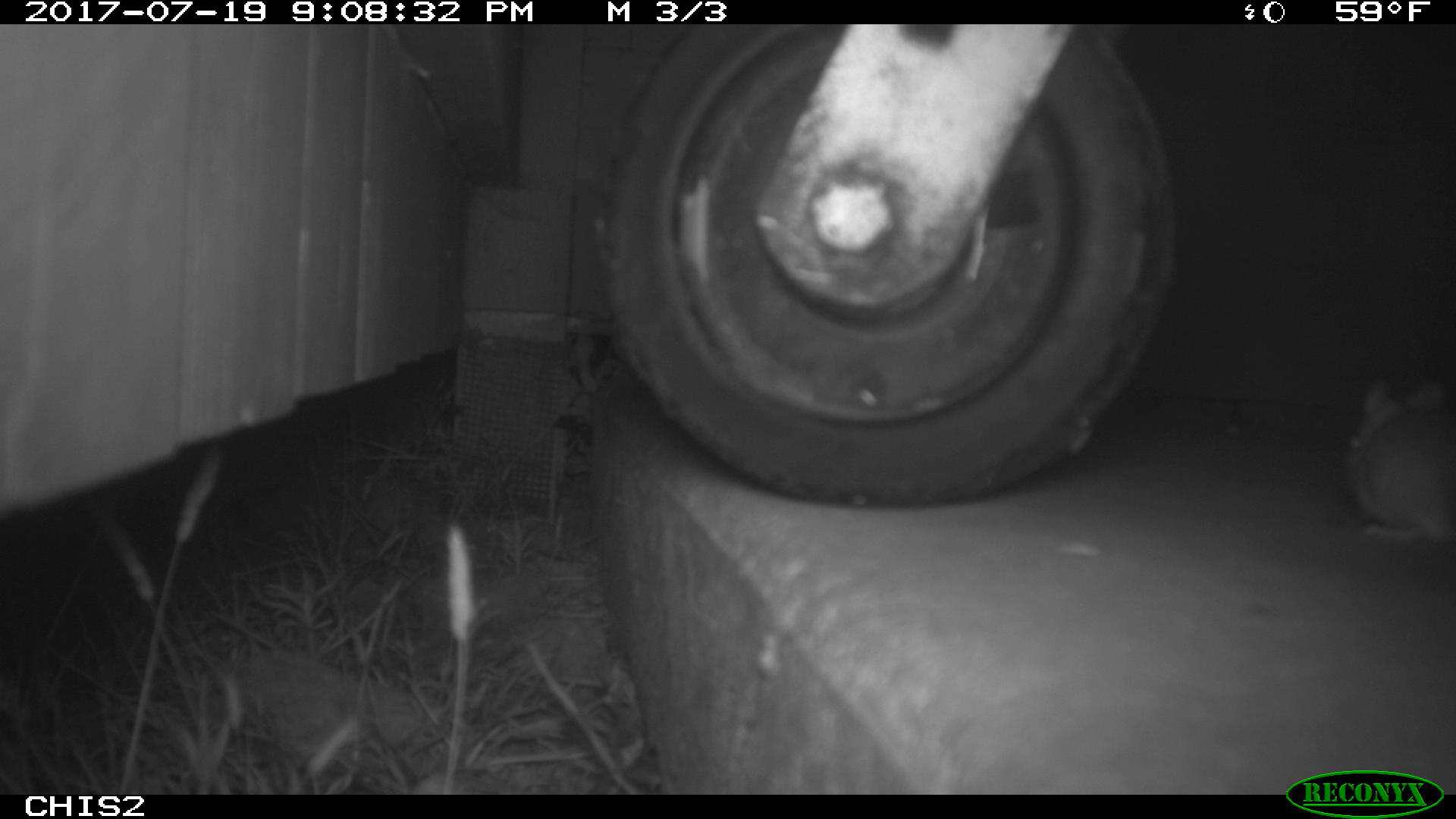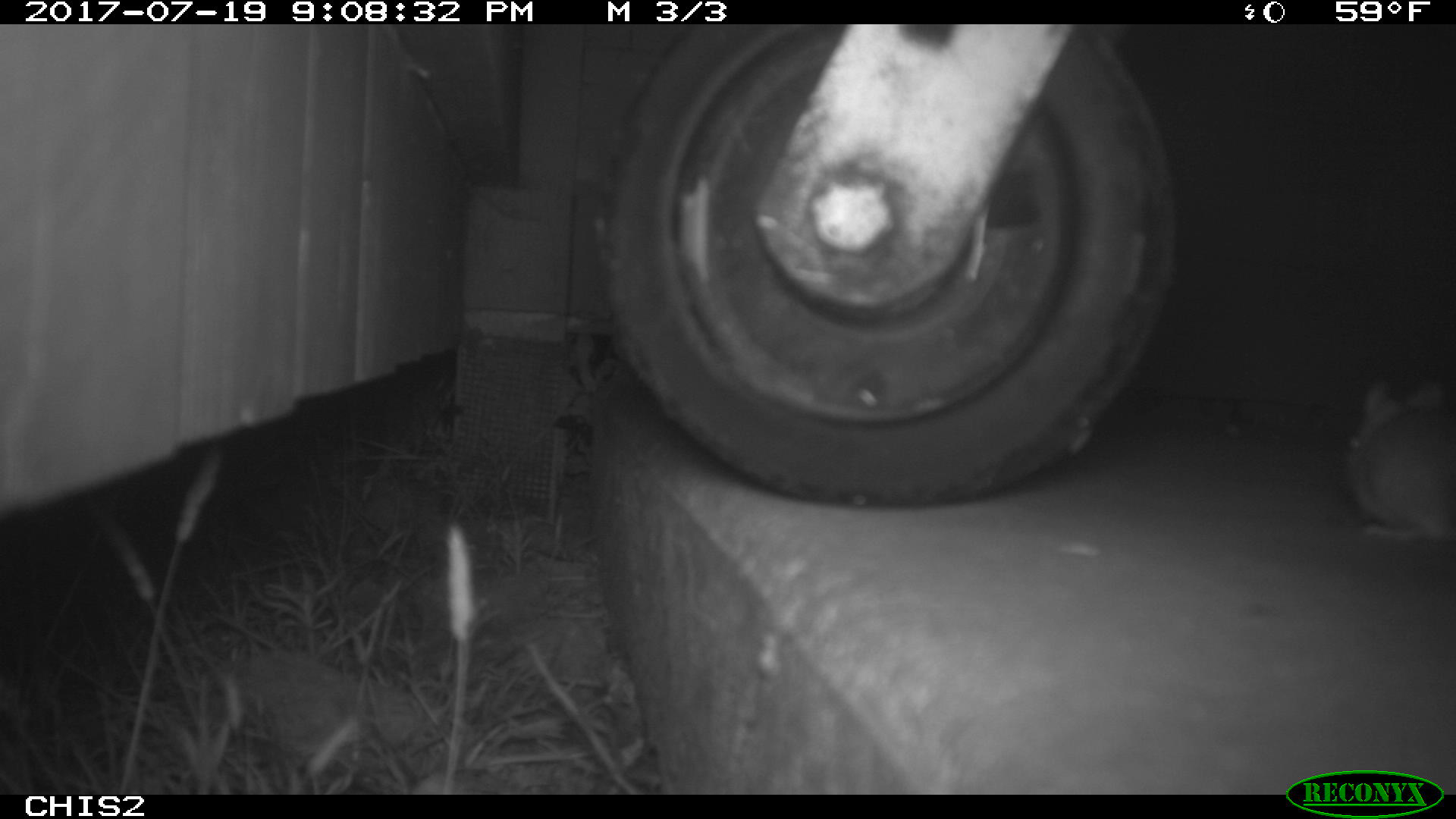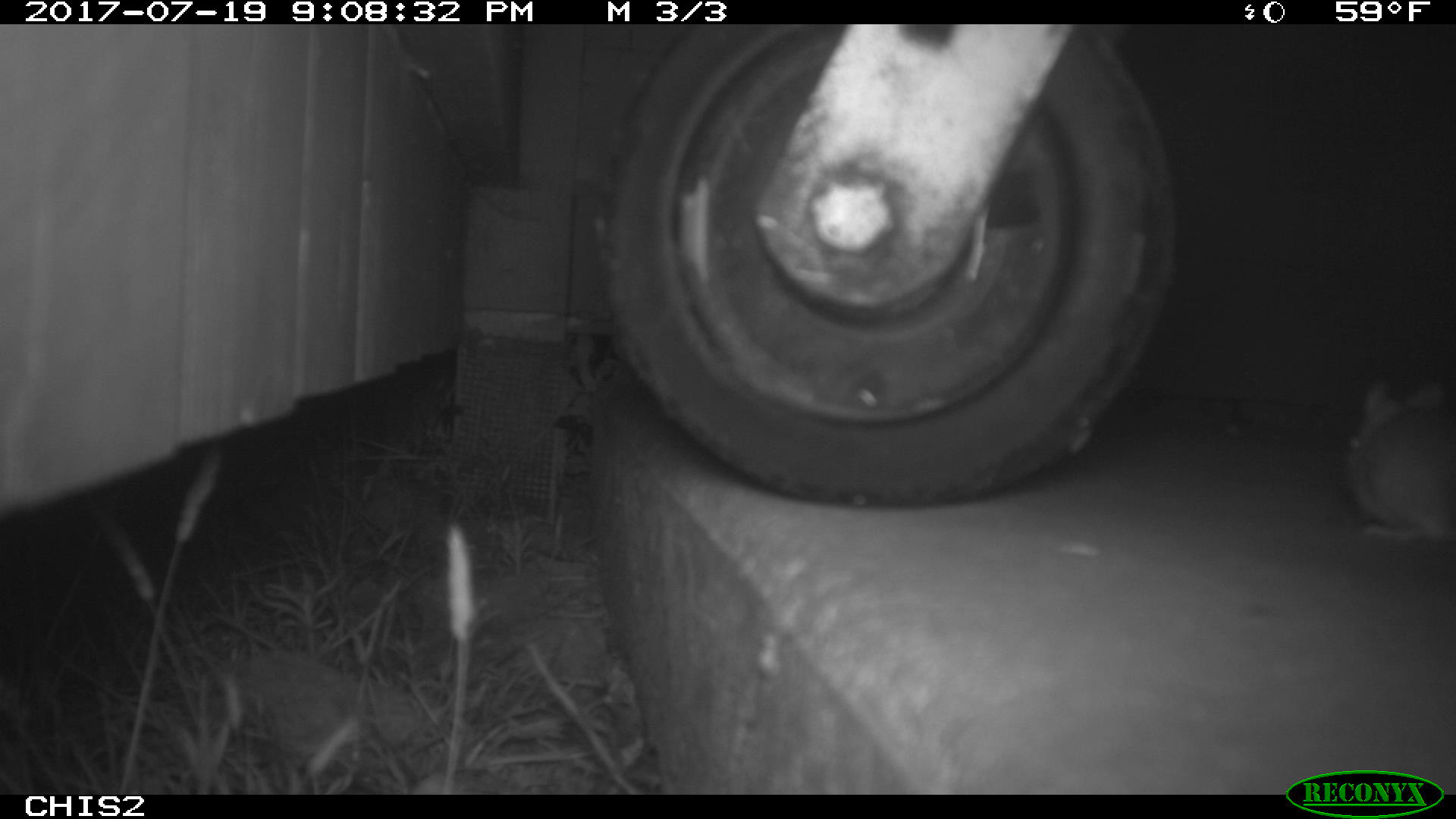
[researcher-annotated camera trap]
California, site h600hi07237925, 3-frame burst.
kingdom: Animalia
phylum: Chordata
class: Mammalia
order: Rodentia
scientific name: Rodentia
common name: rodent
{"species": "rodent (Rodentia)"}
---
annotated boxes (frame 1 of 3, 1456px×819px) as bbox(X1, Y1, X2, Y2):
rodent: bbox(1343, 377, 1455, 542)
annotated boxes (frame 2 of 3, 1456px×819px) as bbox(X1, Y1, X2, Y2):
rodent: bbox(1348, 379, 1455, 541)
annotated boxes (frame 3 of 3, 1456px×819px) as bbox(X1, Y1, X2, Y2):
rodent: bbox(1346, 379, 1455, 540)